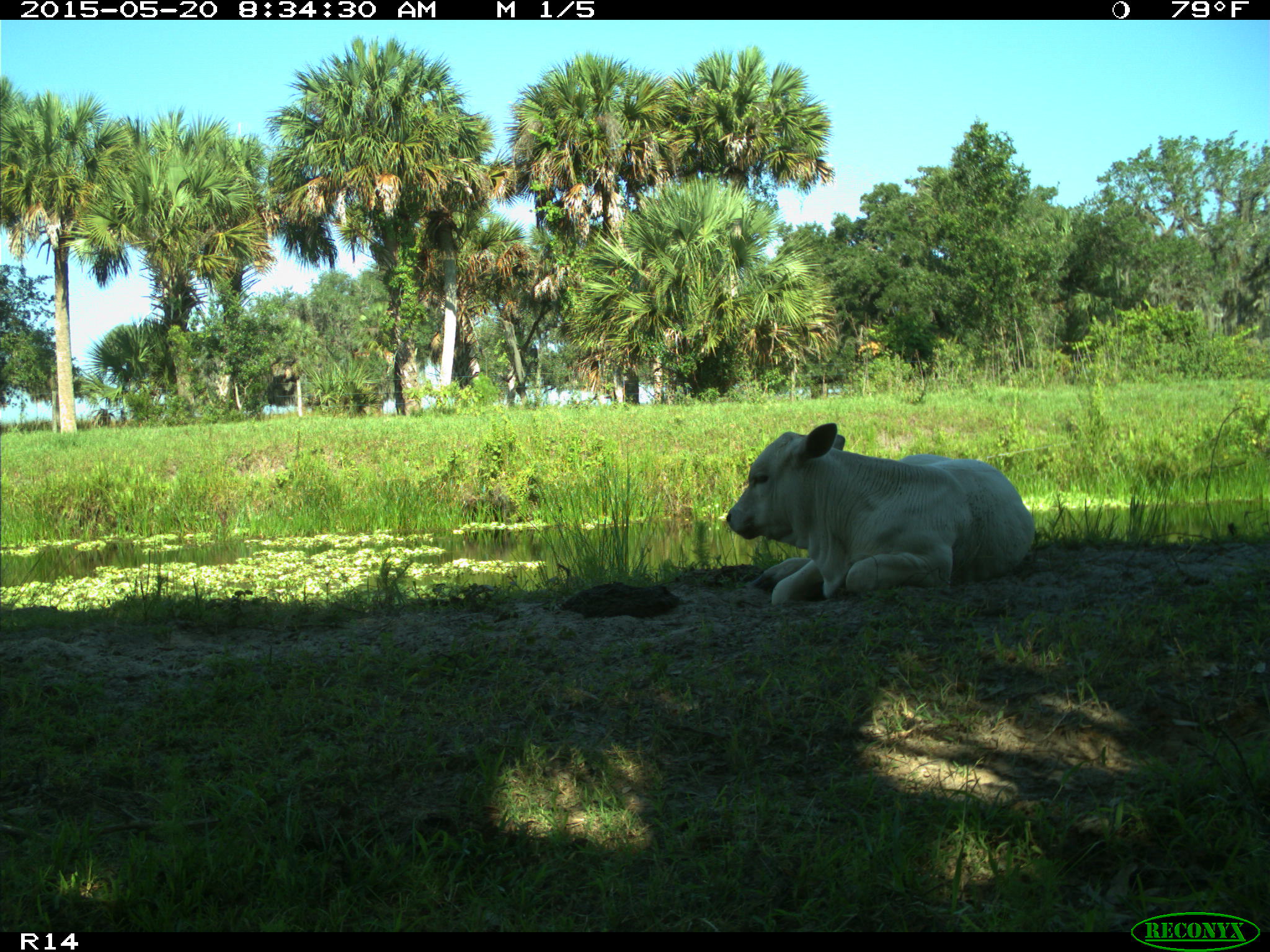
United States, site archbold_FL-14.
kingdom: Animalia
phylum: Chordata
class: Mammalia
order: Artiodactyla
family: Bovidae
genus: Bos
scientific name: Bos taurus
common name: domestic cow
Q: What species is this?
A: Bos taurus (domestic cow).